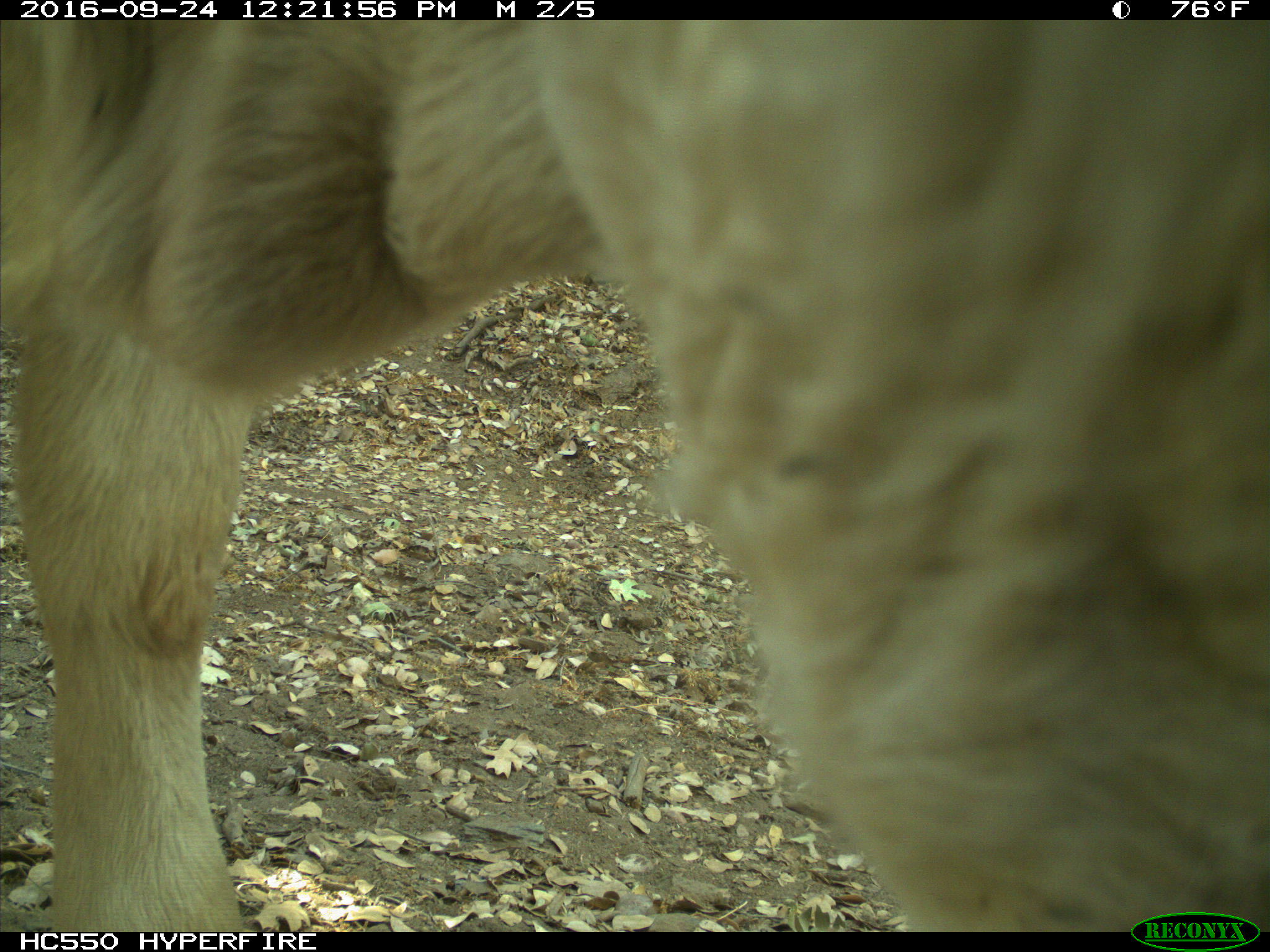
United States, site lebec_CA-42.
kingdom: Animalia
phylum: Chordata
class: Mammalia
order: Artiodactyla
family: Bovidae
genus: Bos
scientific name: Bos taurus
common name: domestic cow